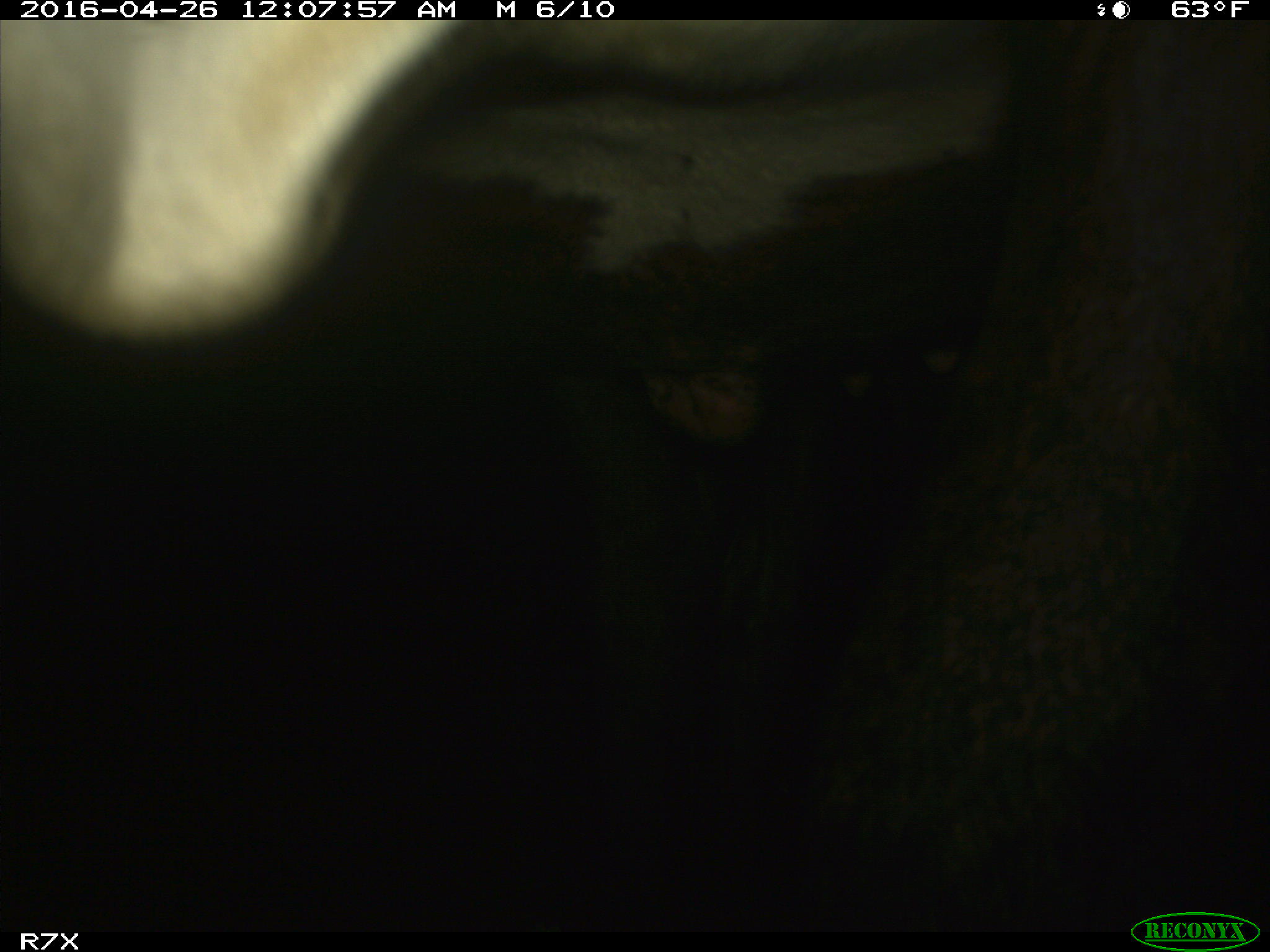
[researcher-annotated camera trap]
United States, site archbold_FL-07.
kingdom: Animalia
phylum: Chordata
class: Mammalia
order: Artiodactyla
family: Bovidae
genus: Bos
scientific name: Bos taurus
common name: domestic cow